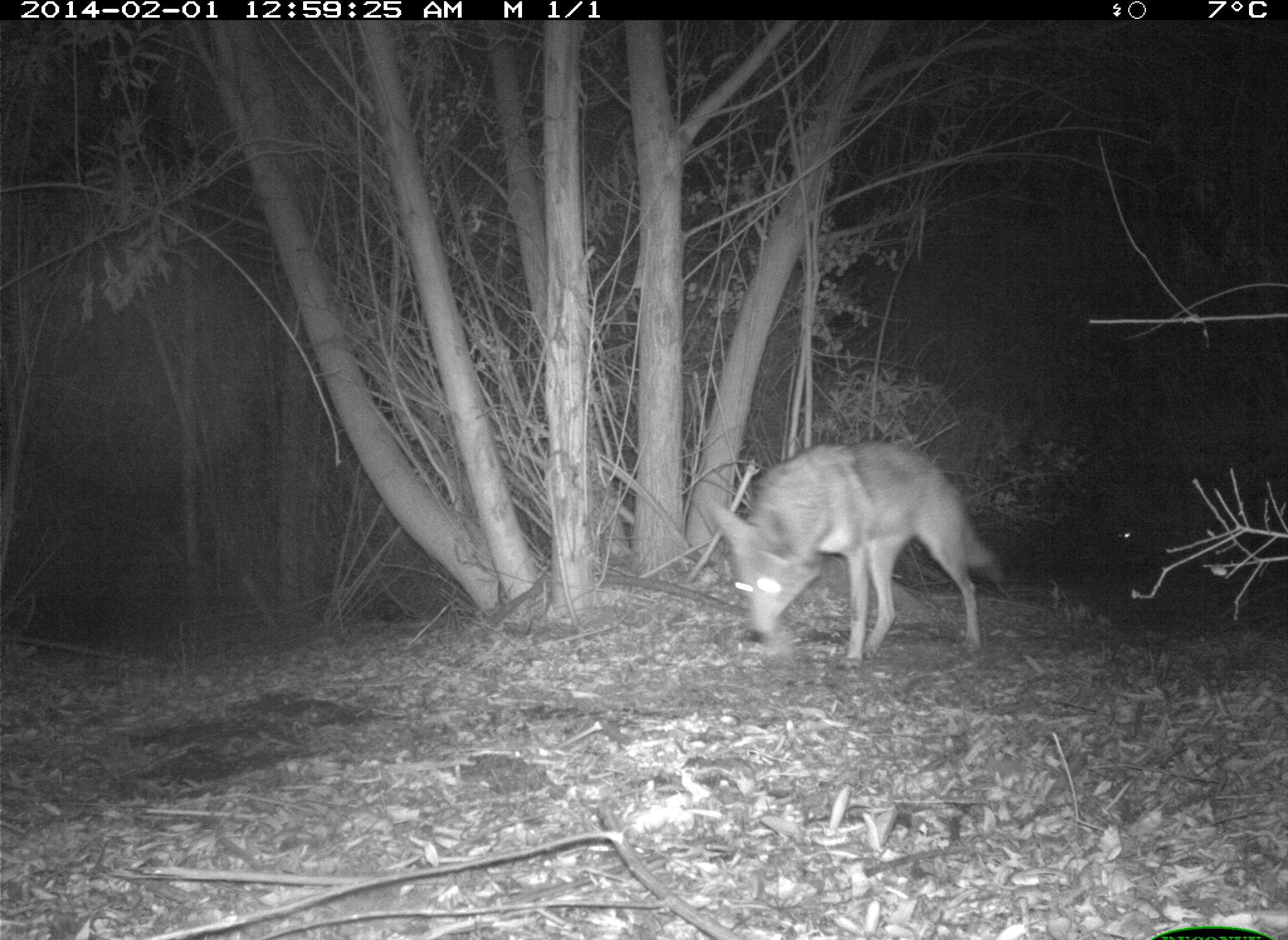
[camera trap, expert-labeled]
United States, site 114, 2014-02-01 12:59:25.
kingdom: Animalia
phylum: Chordata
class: Mammalia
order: Carnivora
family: Canidae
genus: Canis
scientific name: Canis latrans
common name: coyote